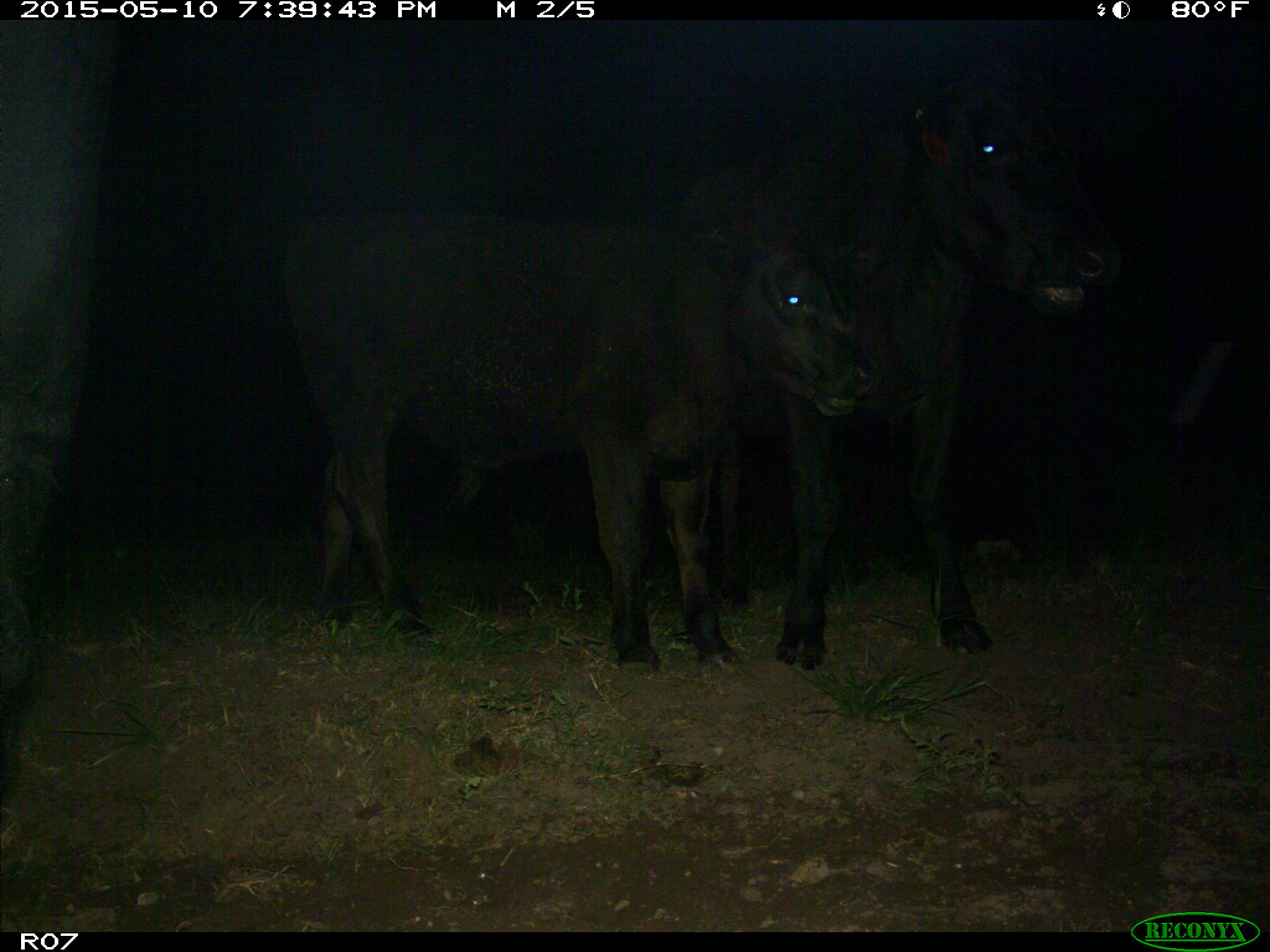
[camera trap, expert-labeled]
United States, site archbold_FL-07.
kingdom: Animalia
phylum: Chordata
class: Mammalia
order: Artiodactyla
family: Bovidae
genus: Bos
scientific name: Bos taurus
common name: domestic cow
Bos taurus (domestic cow).